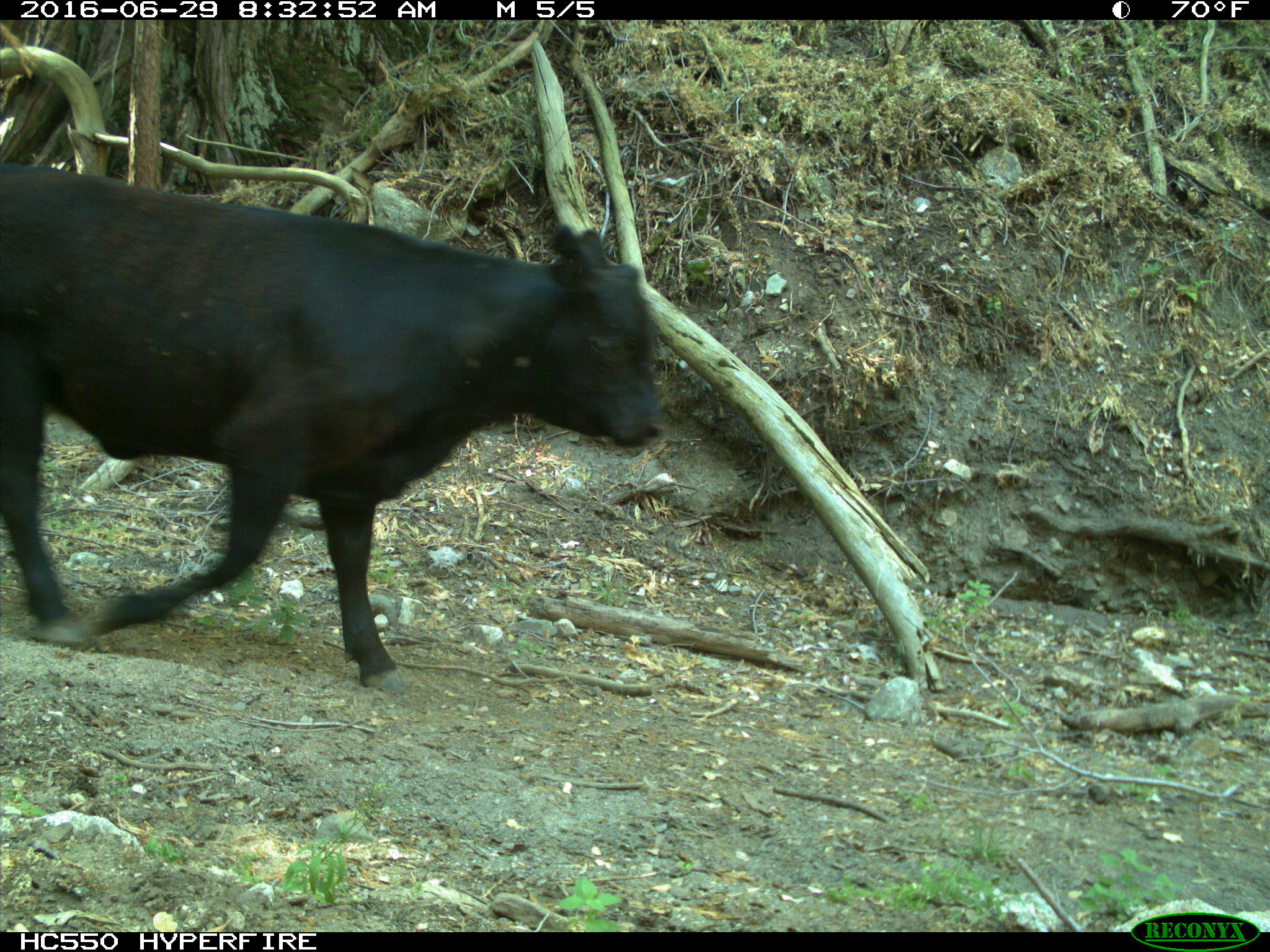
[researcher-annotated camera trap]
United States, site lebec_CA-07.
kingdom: Animalia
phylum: Chordata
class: Mammalia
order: Artiodactyla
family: Bovidae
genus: Bos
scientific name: Bos taurus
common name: domestic cow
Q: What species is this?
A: Bos taurus (domestic cow).